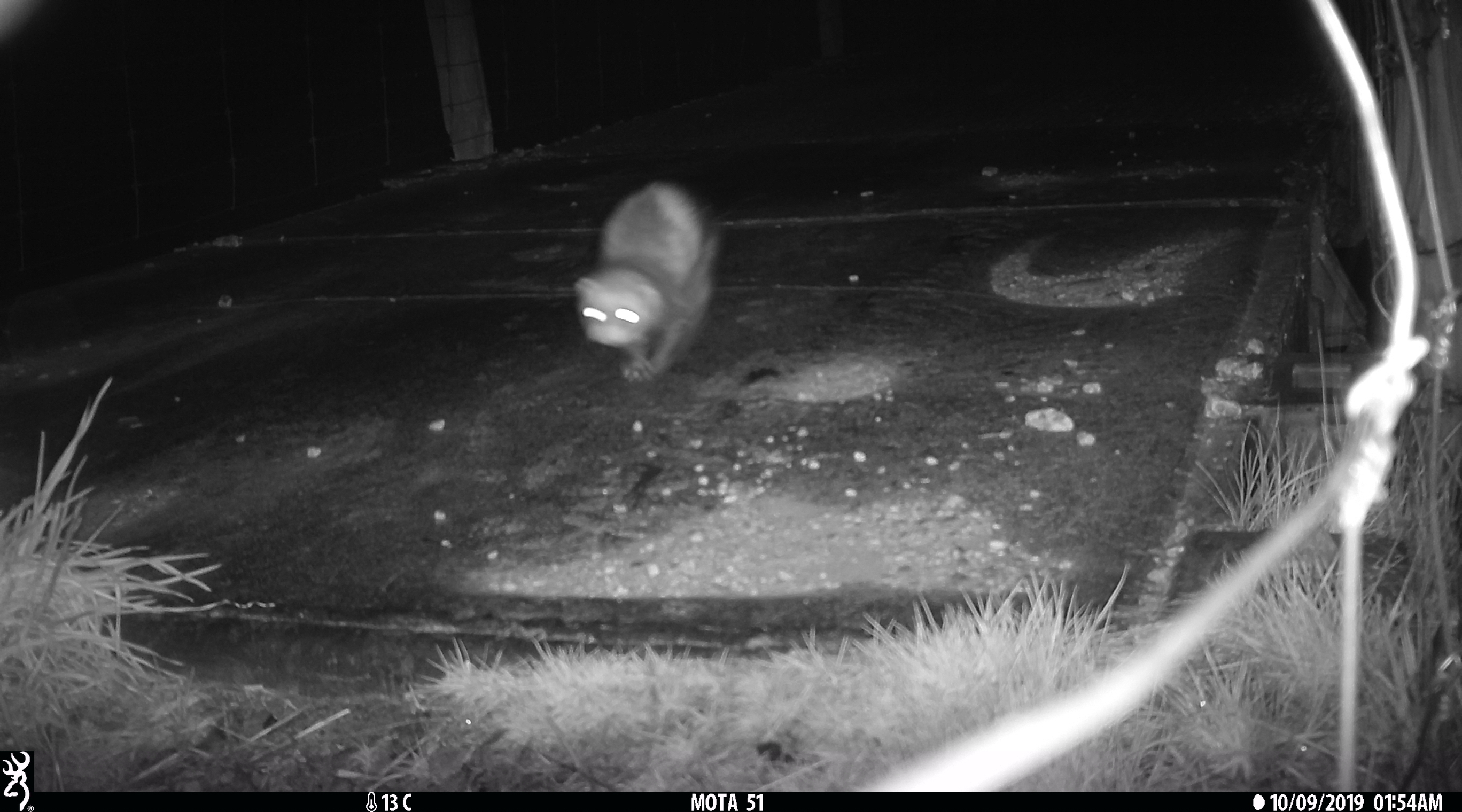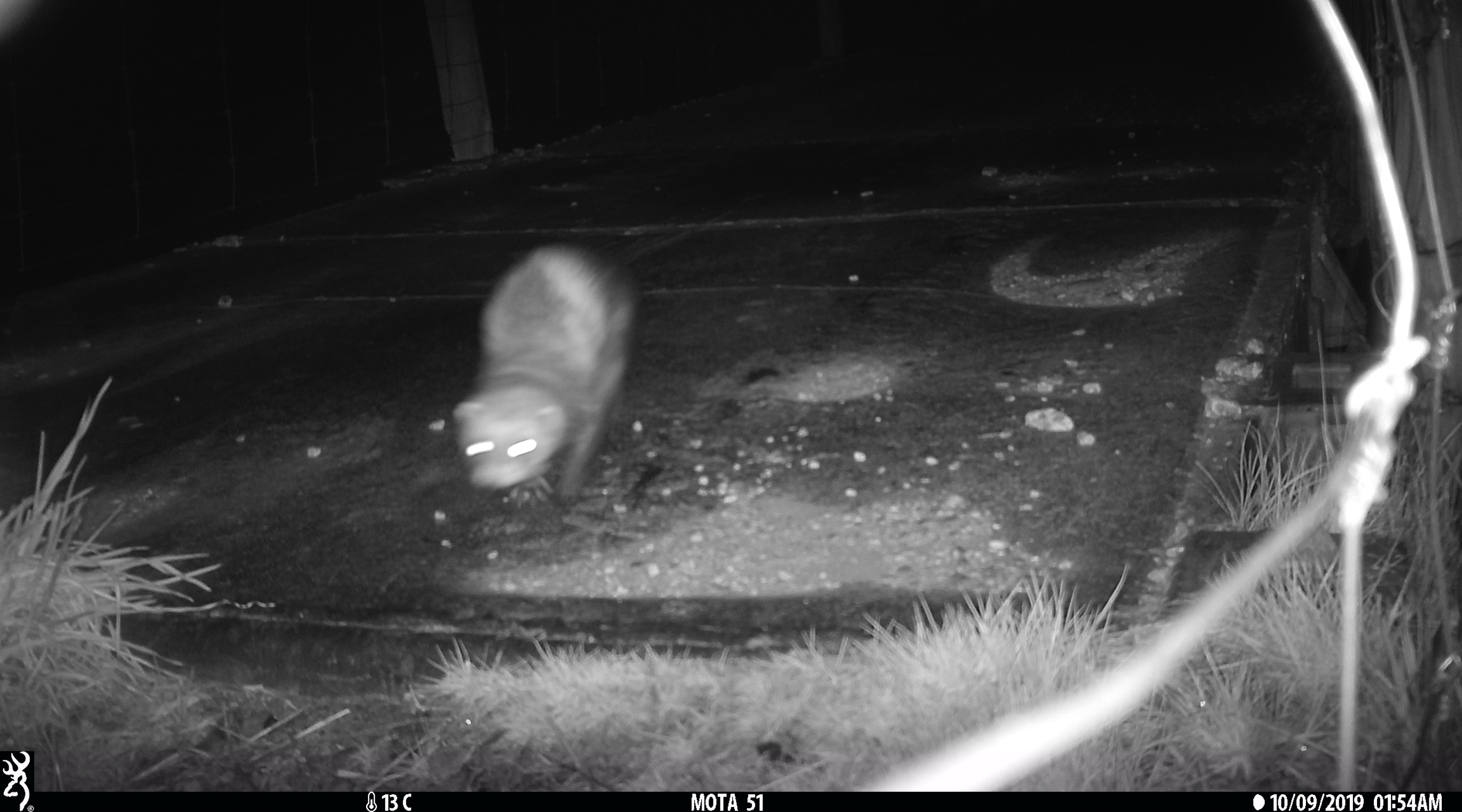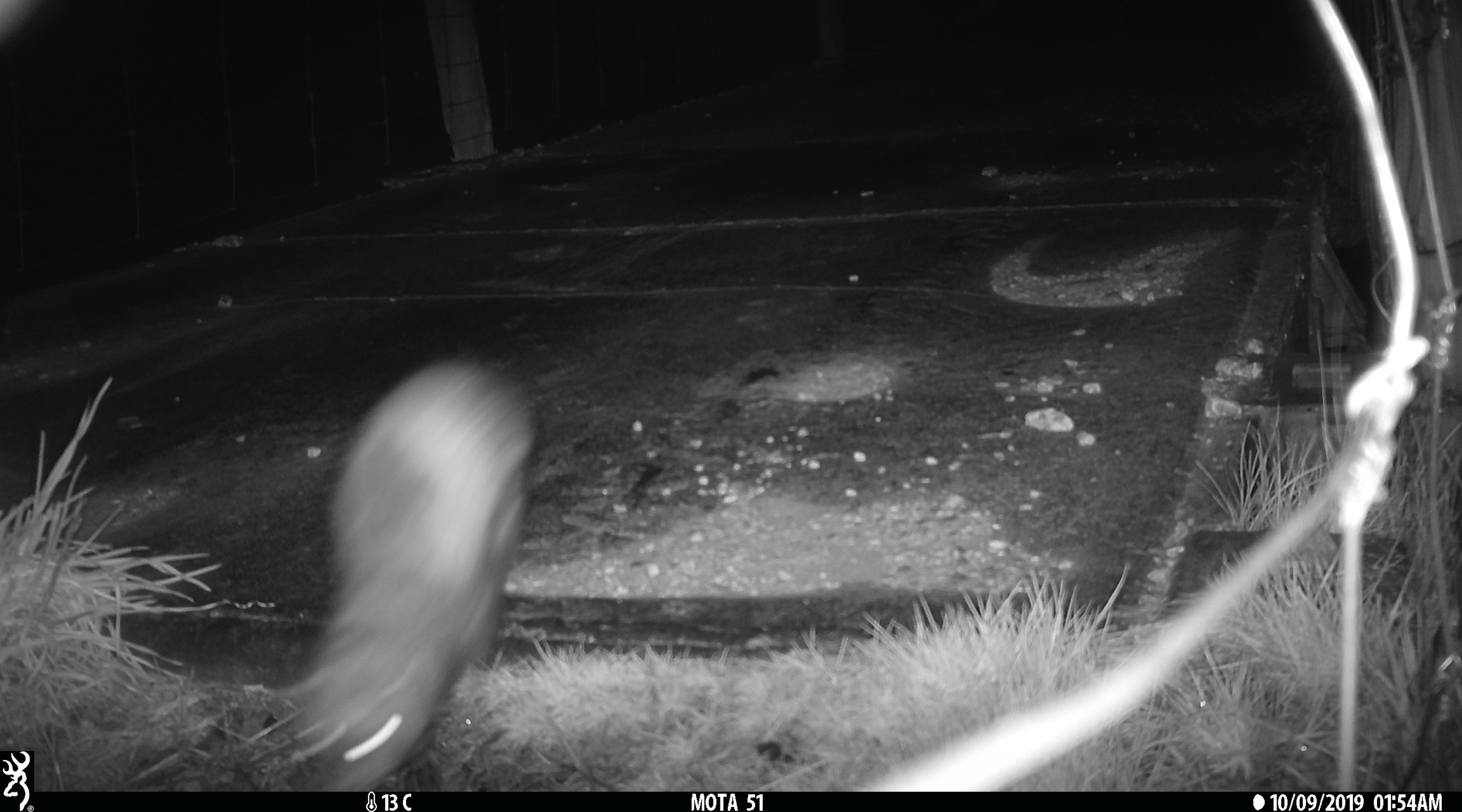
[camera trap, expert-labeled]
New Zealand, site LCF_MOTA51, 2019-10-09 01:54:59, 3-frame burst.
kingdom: Animalia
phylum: Chordata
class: Mammalia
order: Carnivora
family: Mustelidae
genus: Mustela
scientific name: Mustela furo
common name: ferret